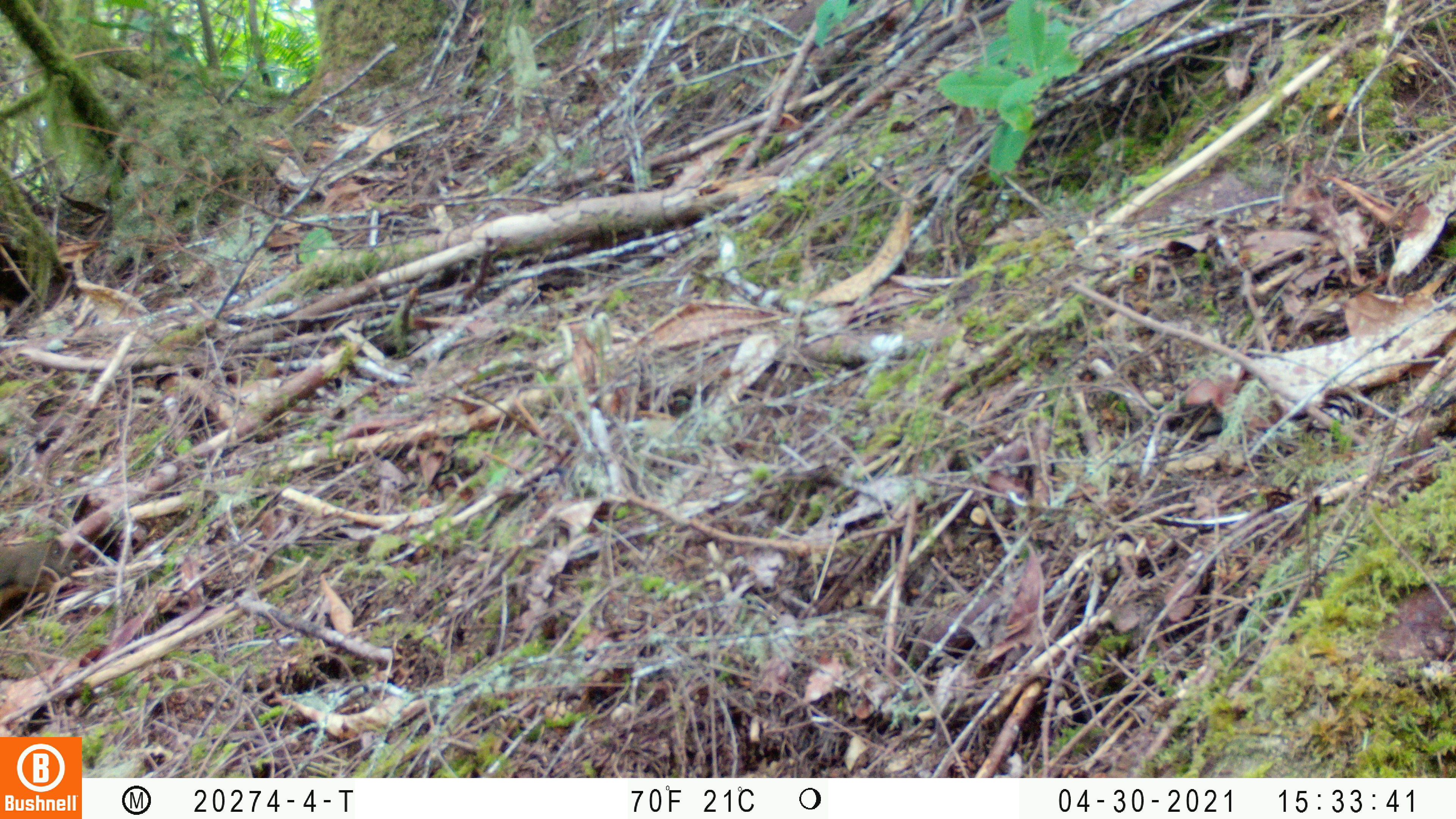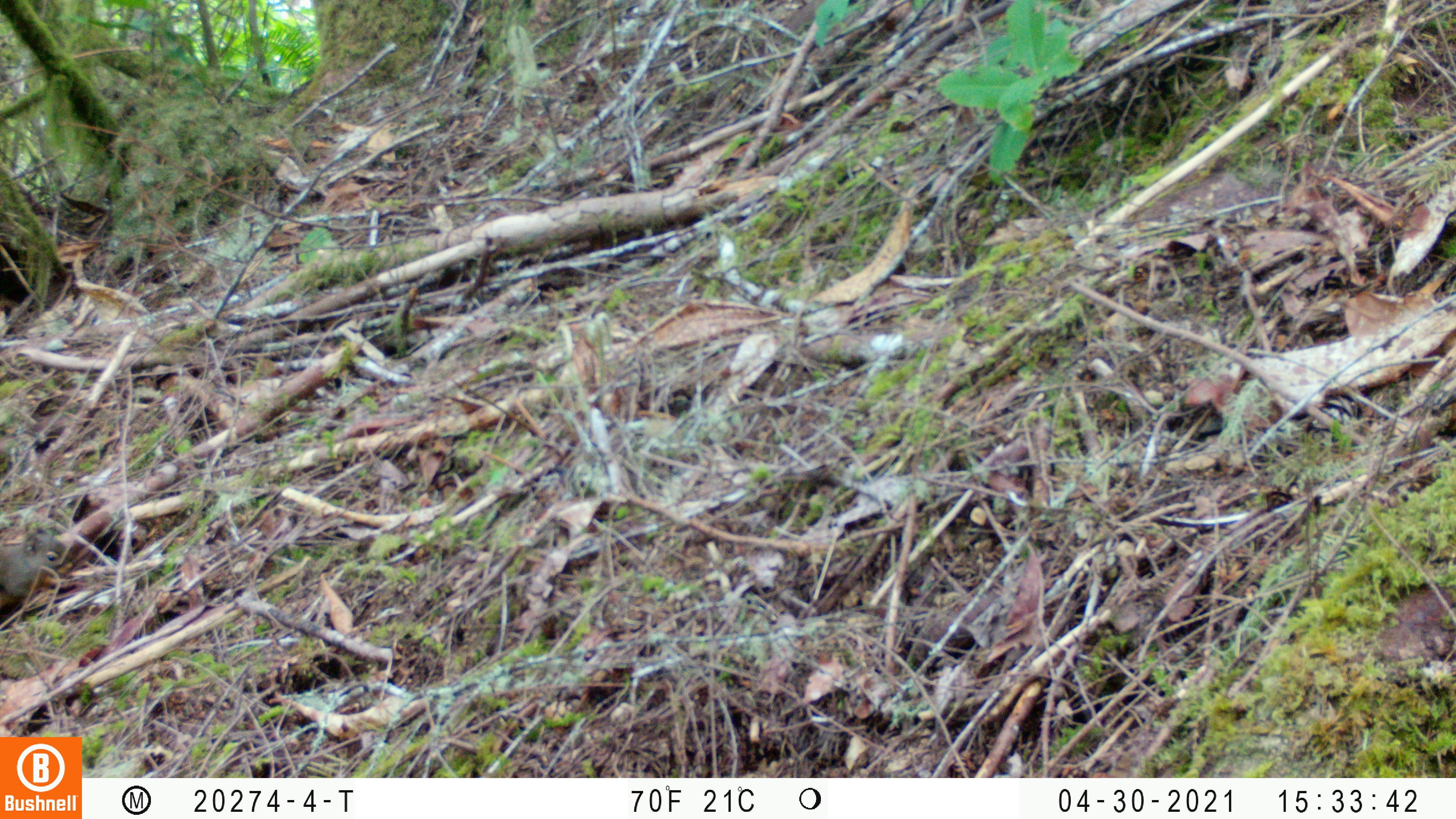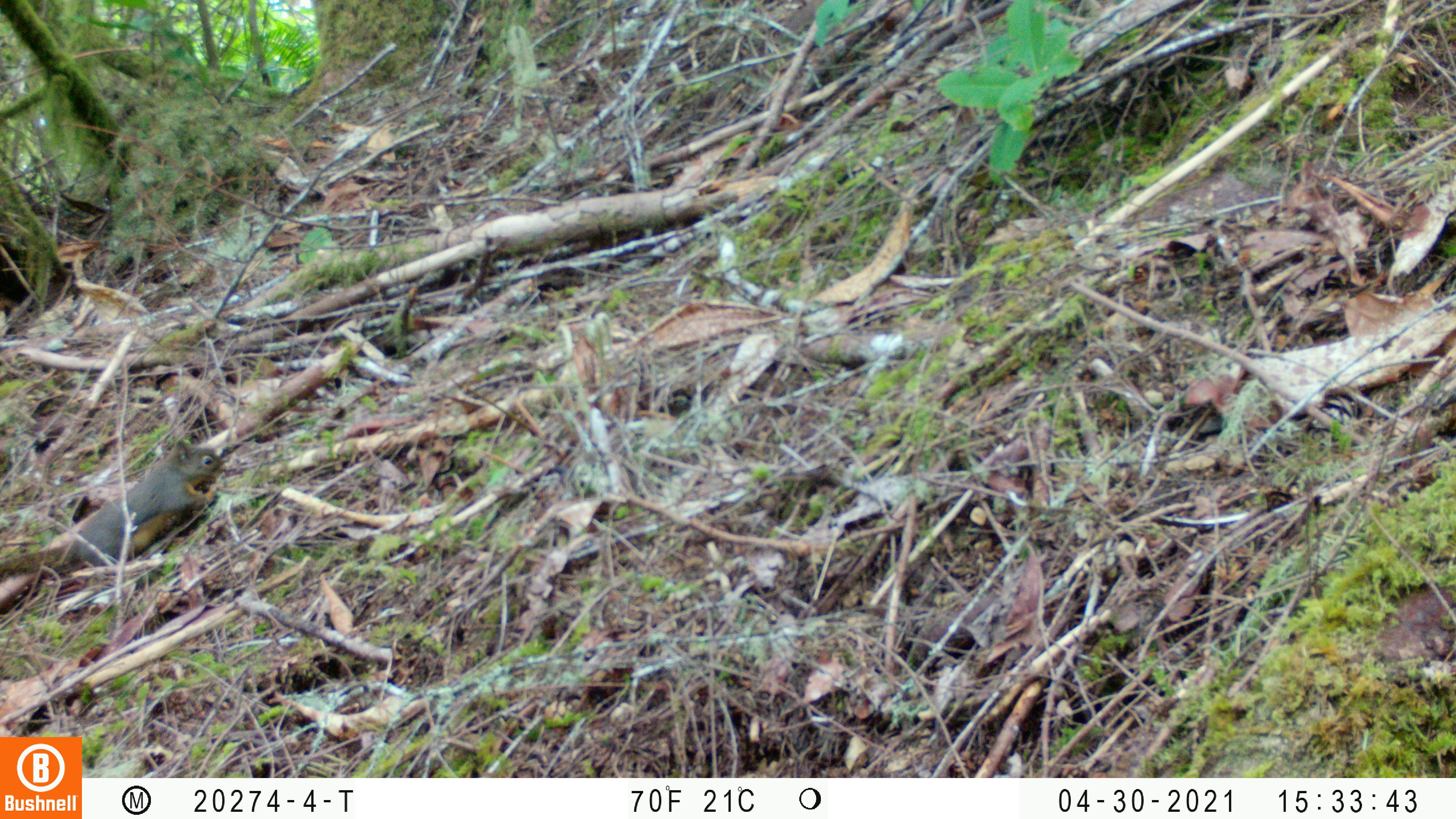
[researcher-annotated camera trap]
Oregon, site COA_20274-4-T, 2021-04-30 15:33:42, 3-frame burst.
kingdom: Animalia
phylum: Chordata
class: Mammalia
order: Rodentia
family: Sciuridae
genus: Tamiasciurus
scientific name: Tamiasciurus douglasii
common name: douglas squirrel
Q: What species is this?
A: Douglas squirrel (Tamiasciurus douglasii).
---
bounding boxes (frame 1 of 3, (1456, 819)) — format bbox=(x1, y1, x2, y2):
douglas squirrel: bbox=(0, 536, 91, 606)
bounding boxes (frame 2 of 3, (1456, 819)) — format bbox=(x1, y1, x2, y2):
douglas squirrel: bbox=(1, 522, 72, 616)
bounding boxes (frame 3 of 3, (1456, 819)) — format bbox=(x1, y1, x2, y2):
douglas squirrel: bbox=(3, 430, 226, 582)